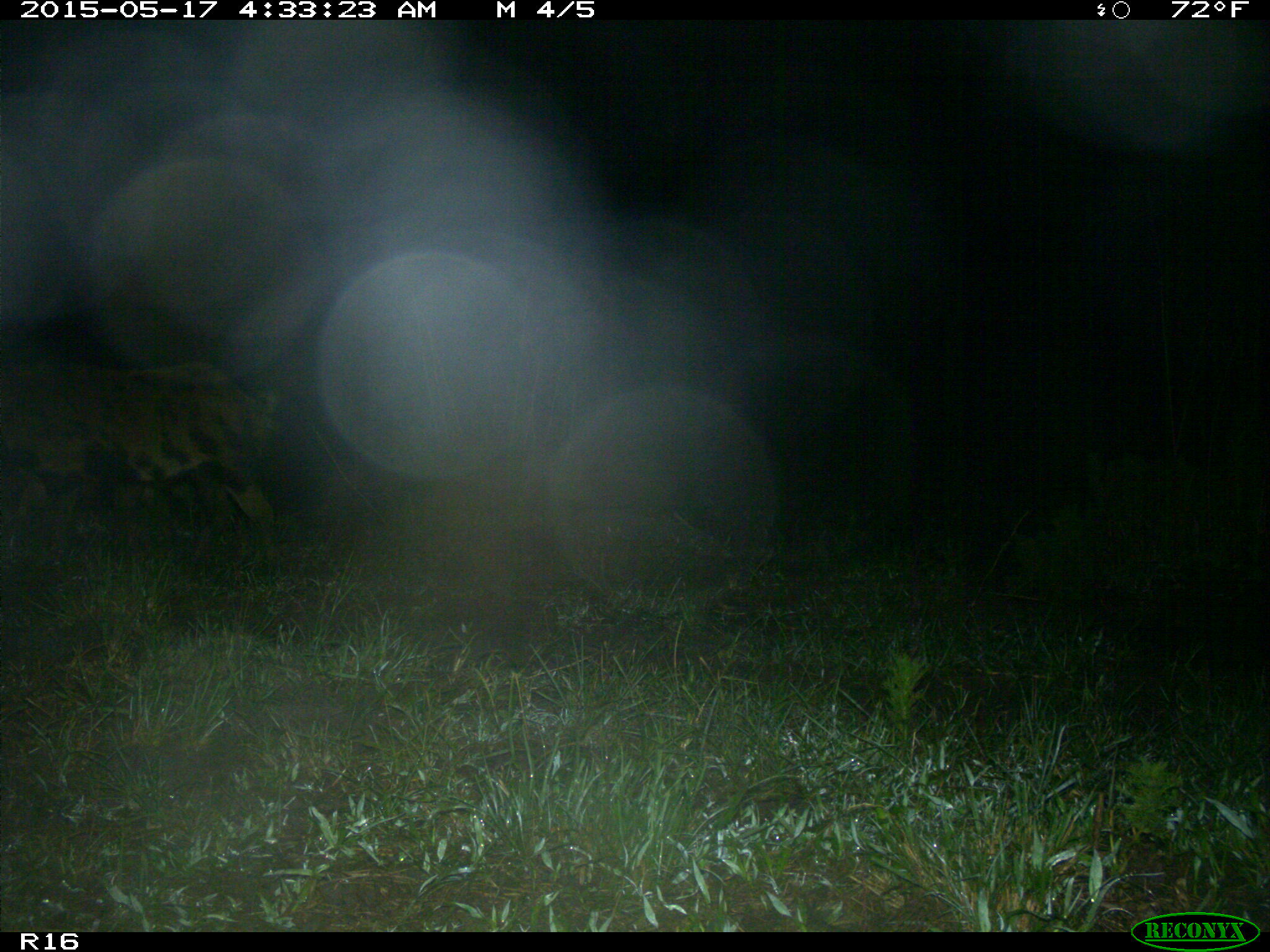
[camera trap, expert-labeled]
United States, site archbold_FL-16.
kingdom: Animalia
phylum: Chordata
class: Mammalia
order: Artiodactyla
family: Suidae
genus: Sus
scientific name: Sus scrofa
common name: wild boar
Sus scrofa (wild boar).